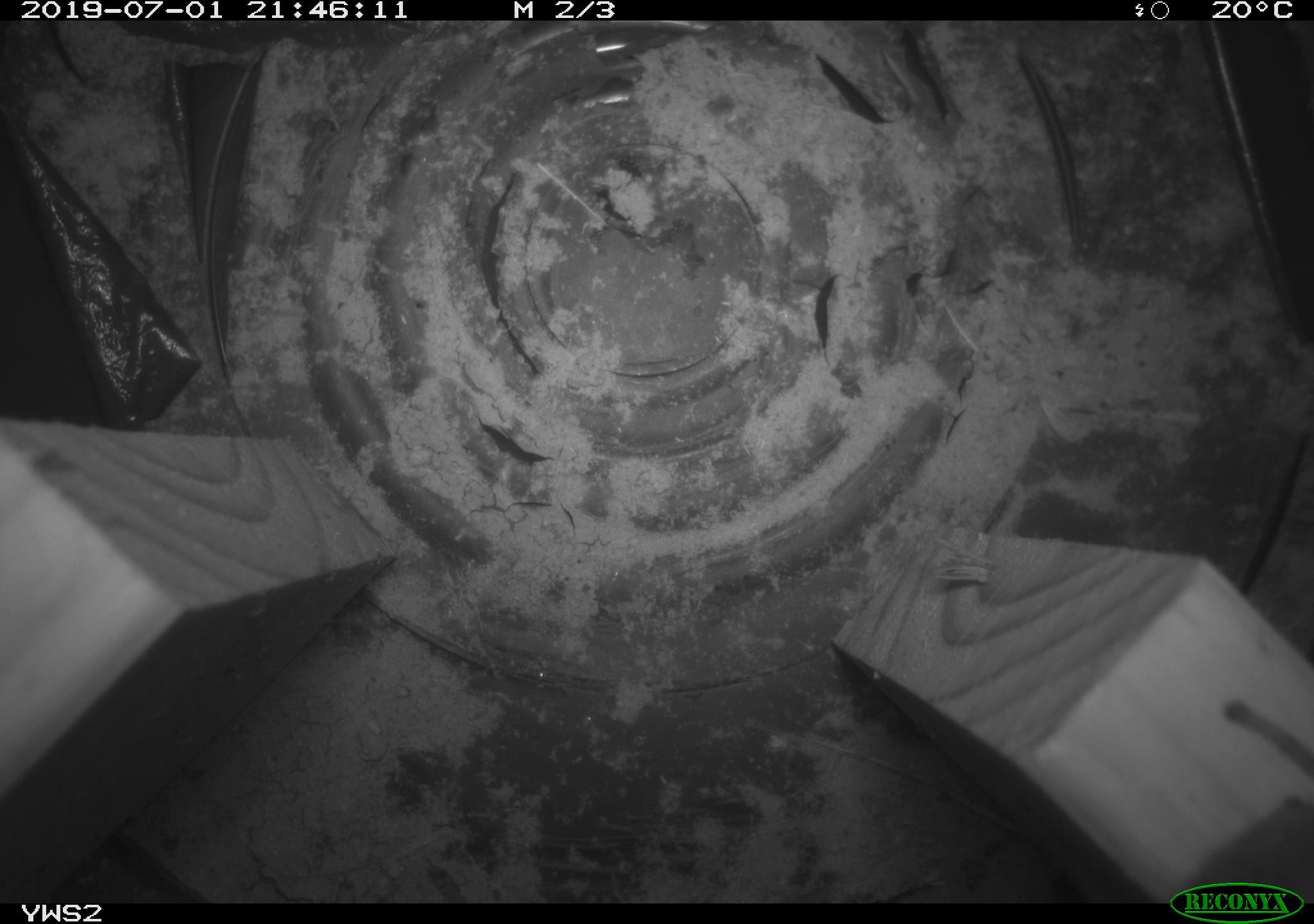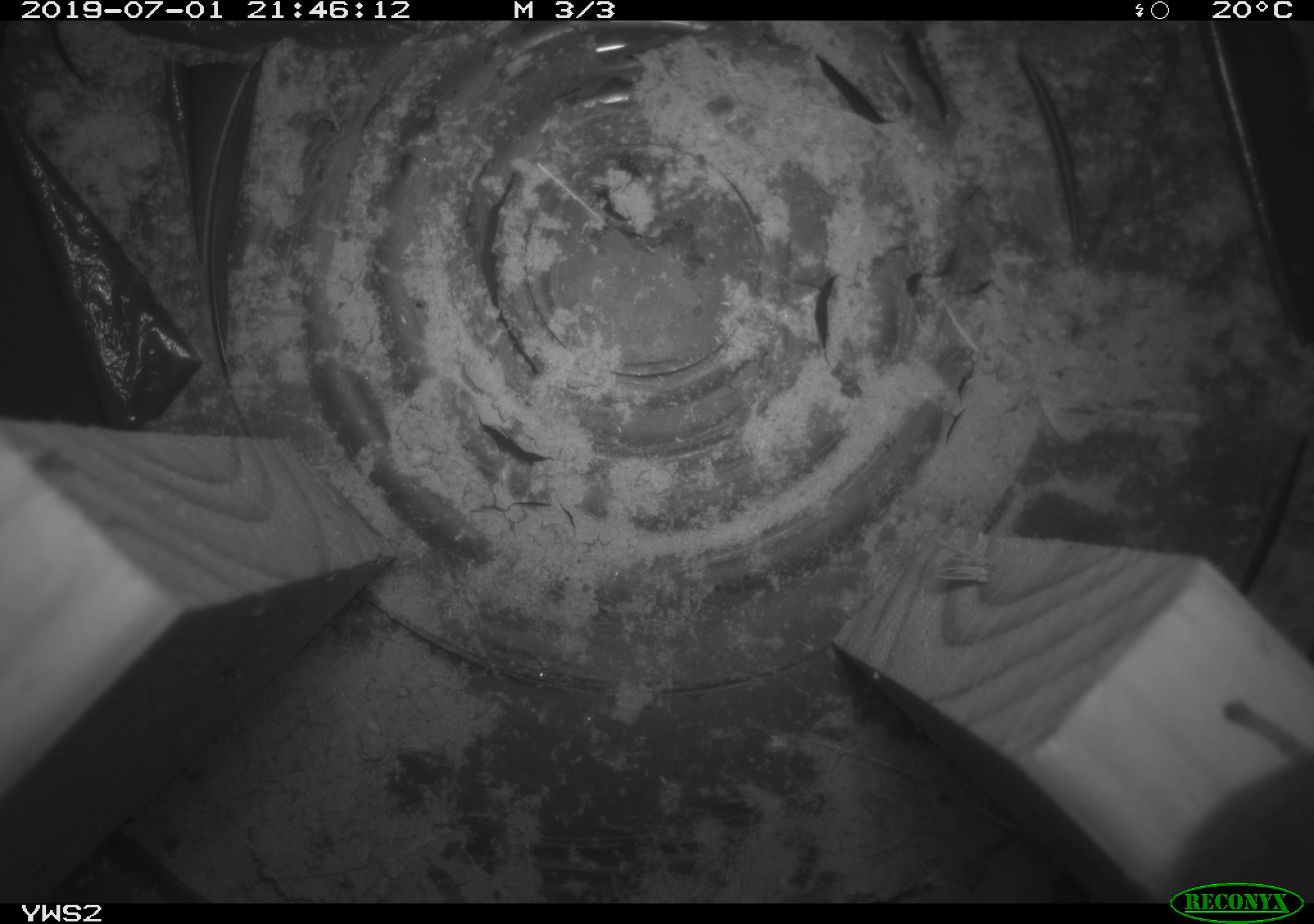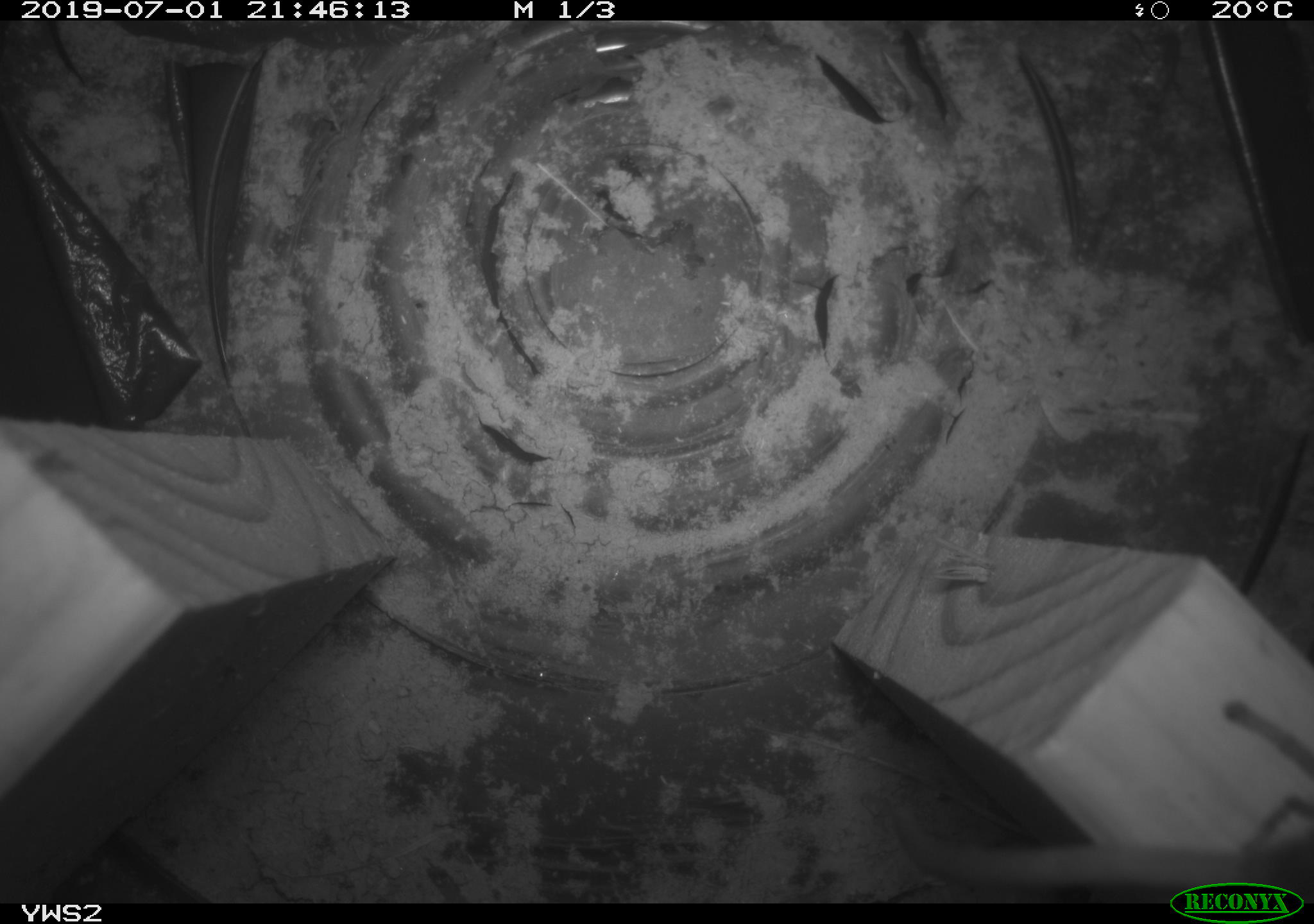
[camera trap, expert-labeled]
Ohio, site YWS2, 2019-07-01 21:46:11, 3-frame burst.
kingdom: Animalia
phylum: Chordata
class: Mammalia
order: Rodentia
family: Cricetidae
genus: Peromyscus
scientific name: Peromyscus leucopus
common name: white-footed mouse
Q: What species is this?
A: White-footed mouse (Peromyscus leucopus).